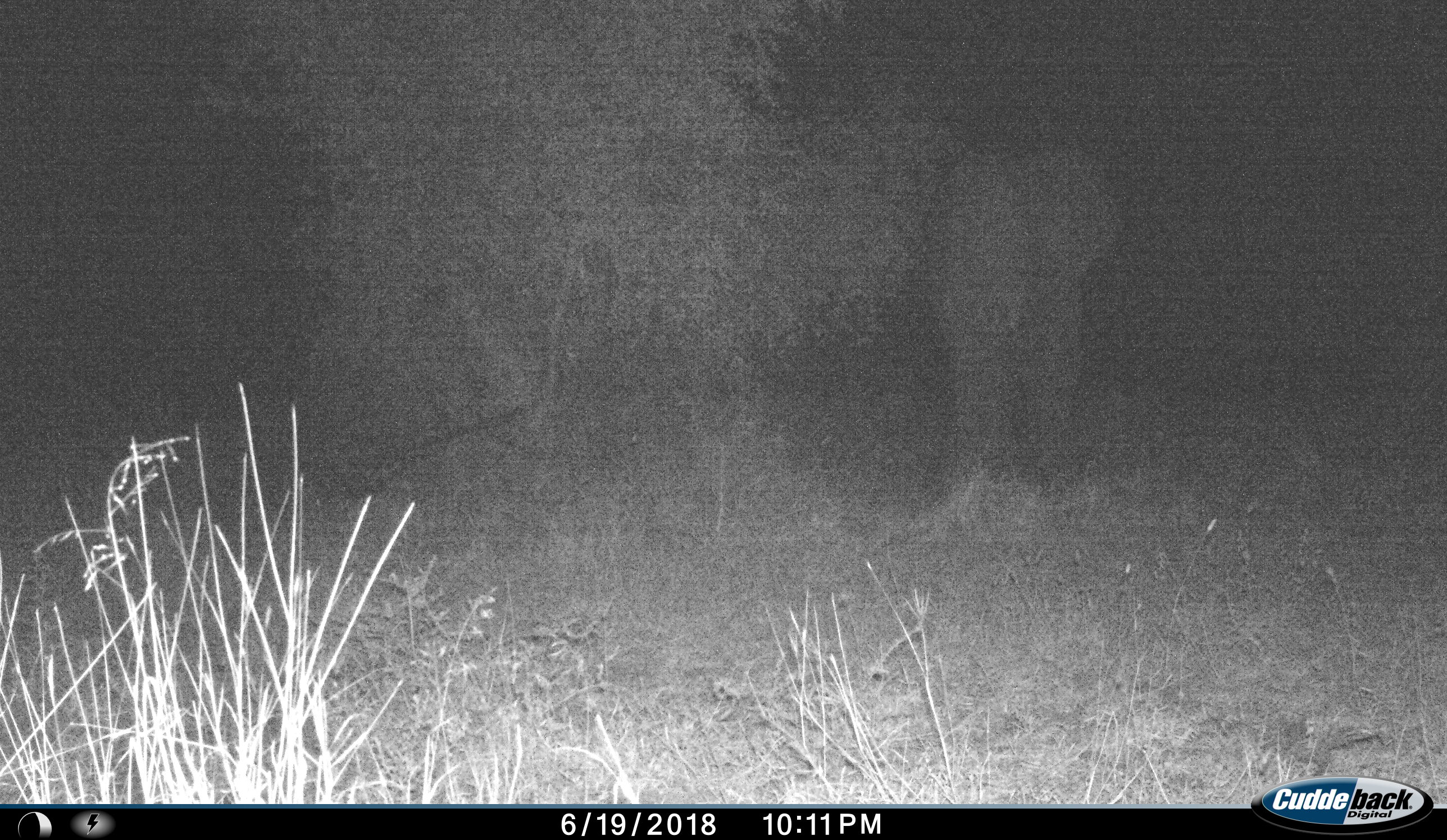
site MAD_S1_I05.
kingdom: Animalia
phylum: Chordata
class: Mammalia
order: Proboscidea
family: Elephantidae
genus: Loxodonta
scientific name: Loxodonta africana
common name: african bush elephant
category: elephant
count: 1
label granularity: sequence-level